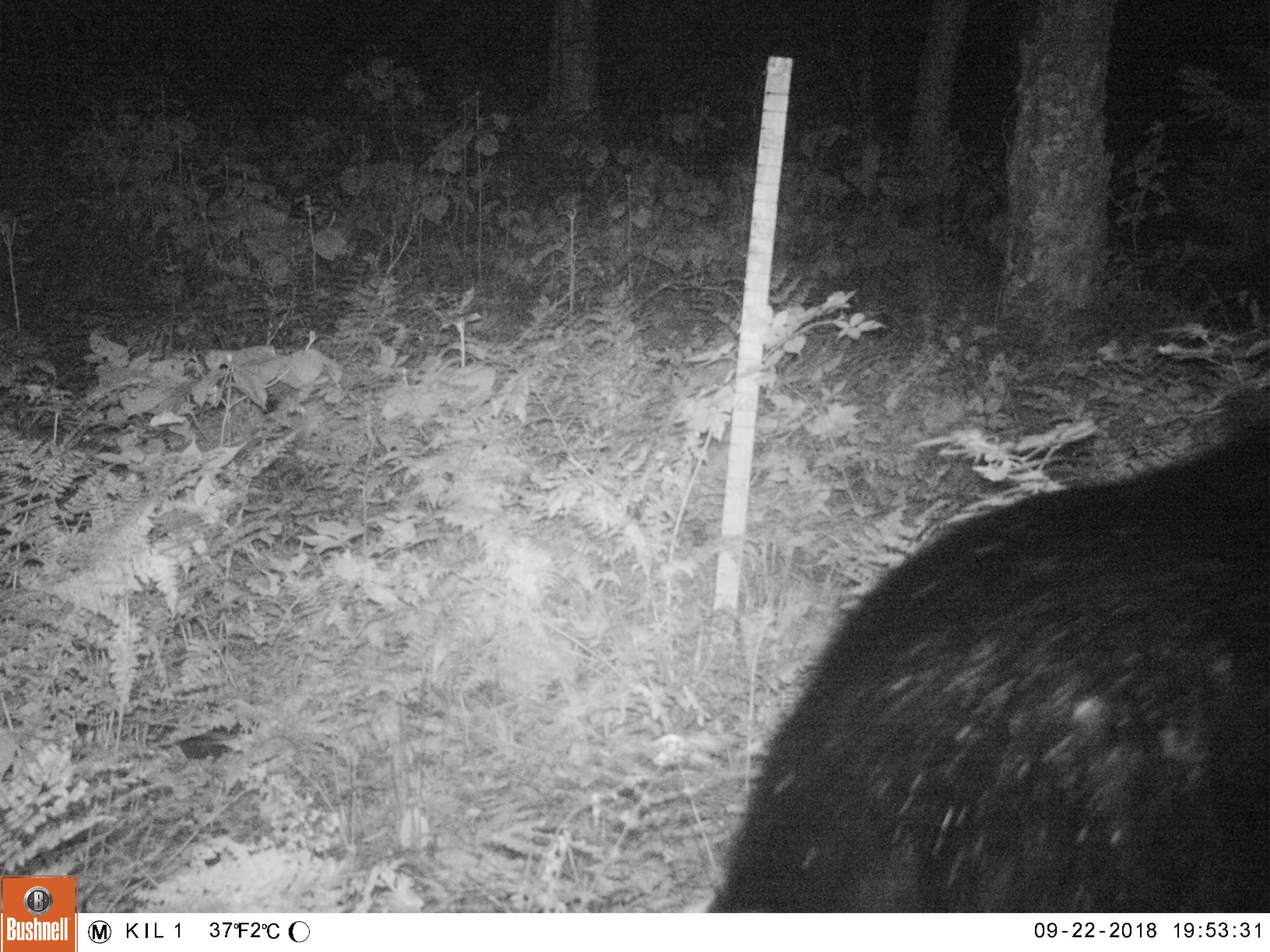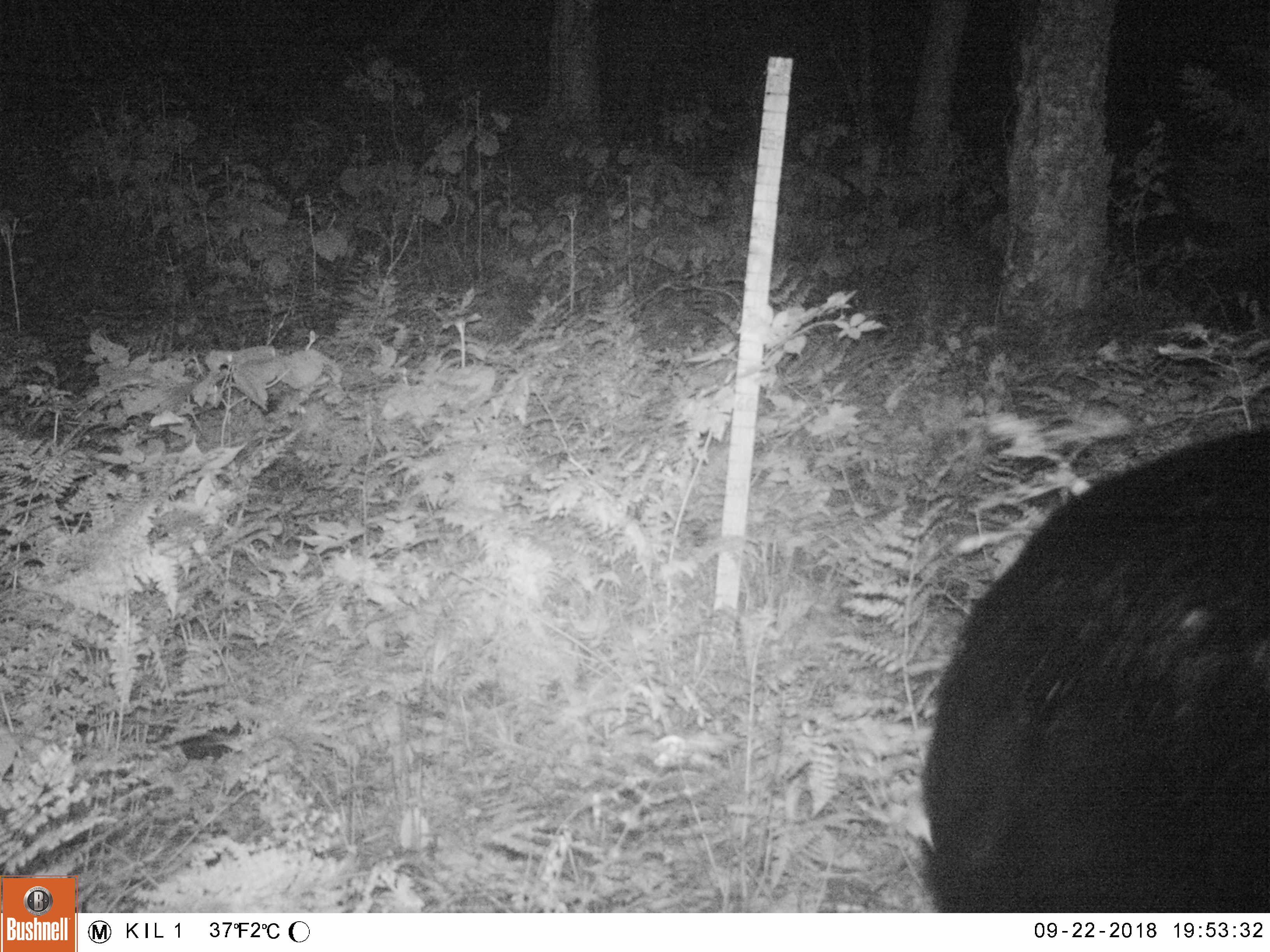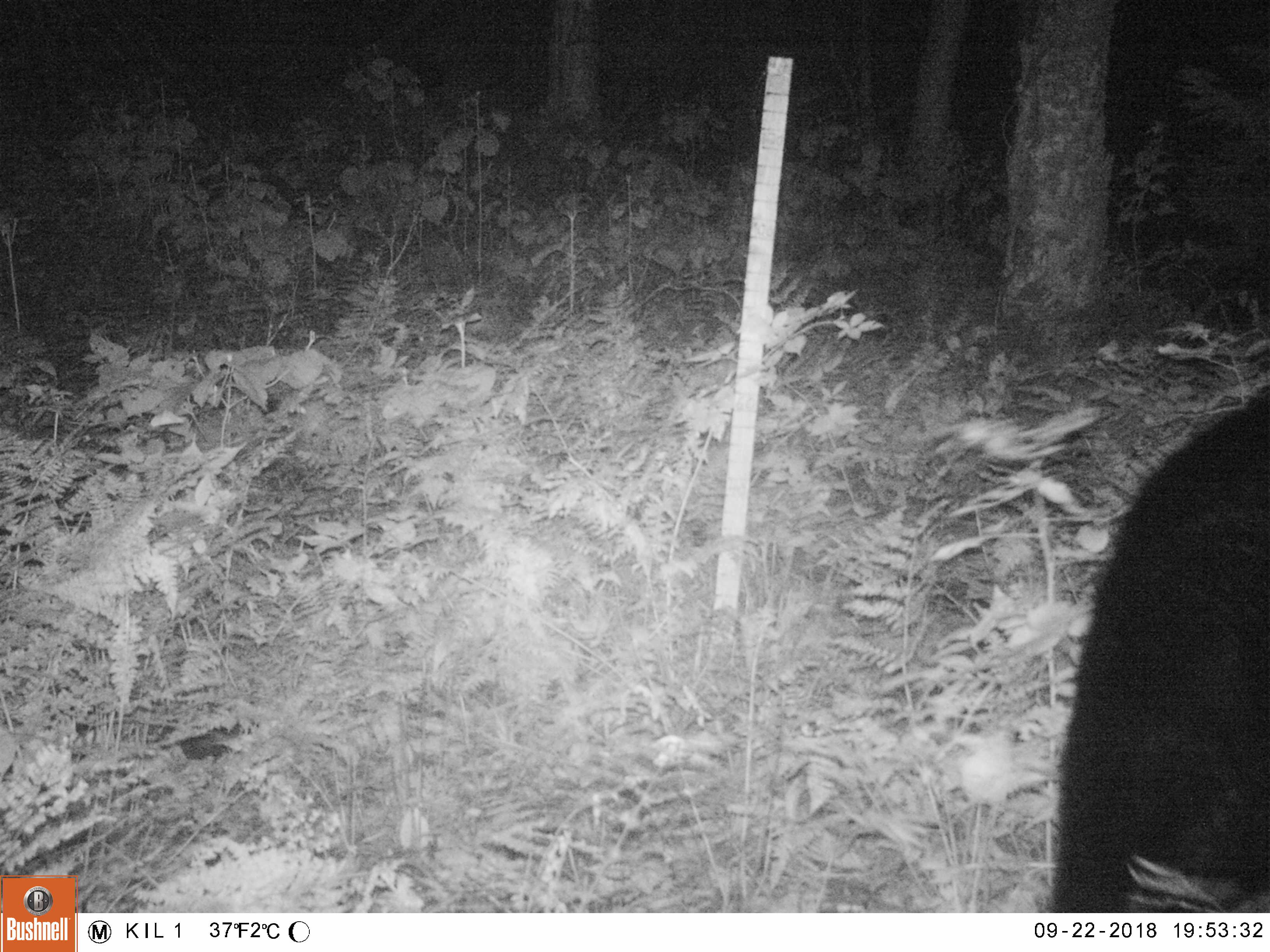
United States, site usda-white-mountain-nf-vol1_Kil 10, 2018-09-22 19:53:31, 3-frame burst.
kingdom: Animalia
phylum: Chordata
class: Mammalia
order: Artiodactyla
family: Cervidae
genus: Alces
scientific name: Alces alces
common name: moose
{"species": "moose (Alces alces)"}